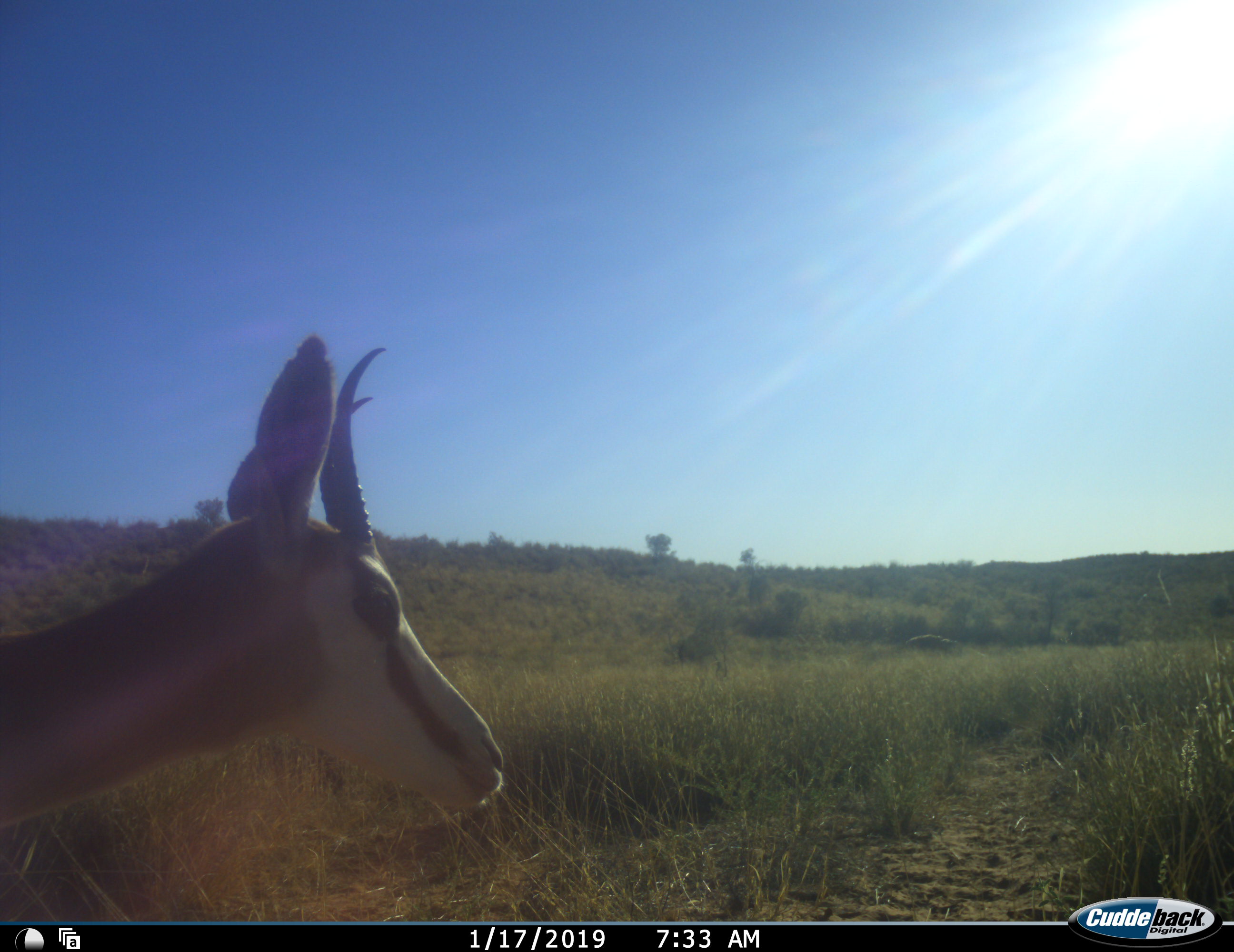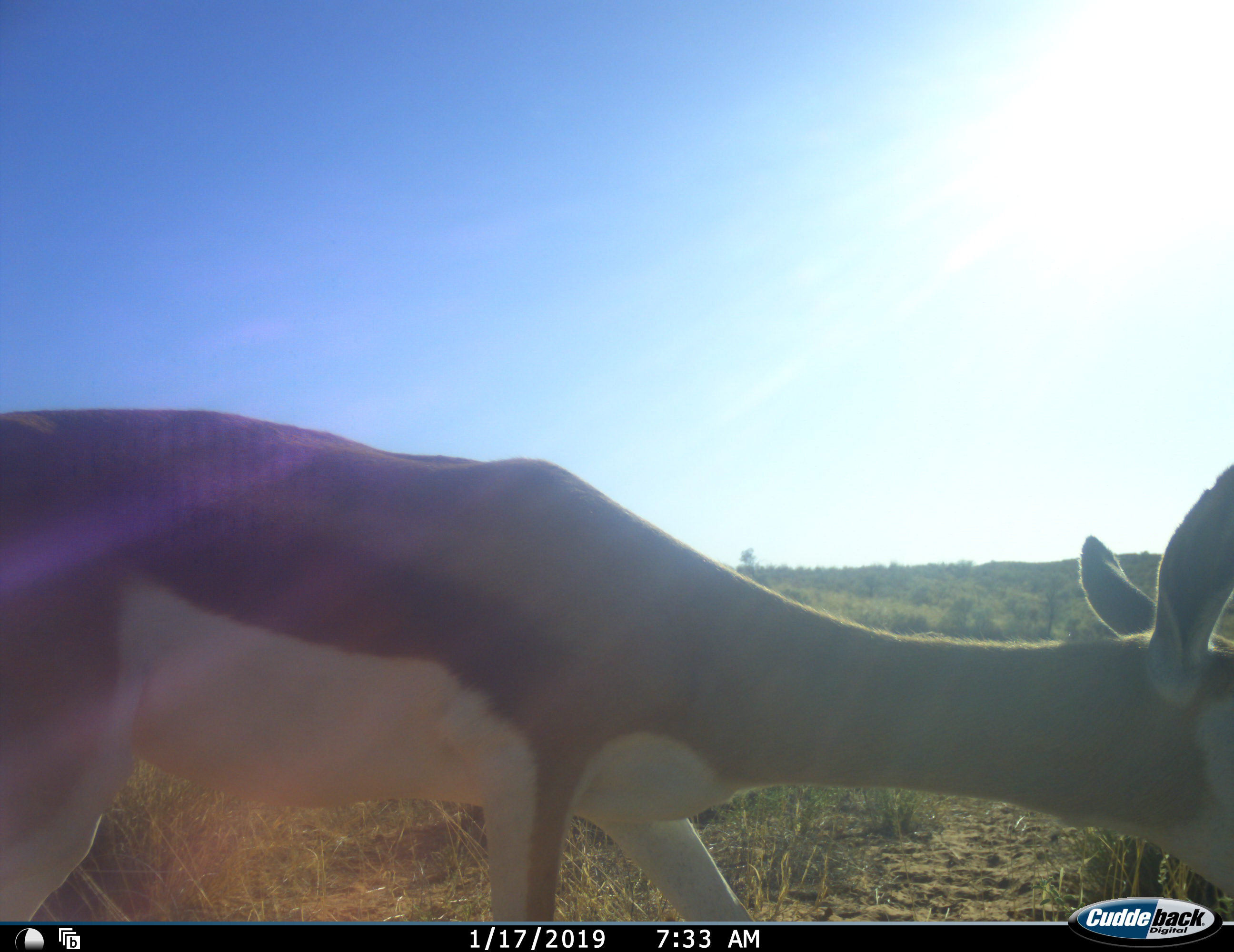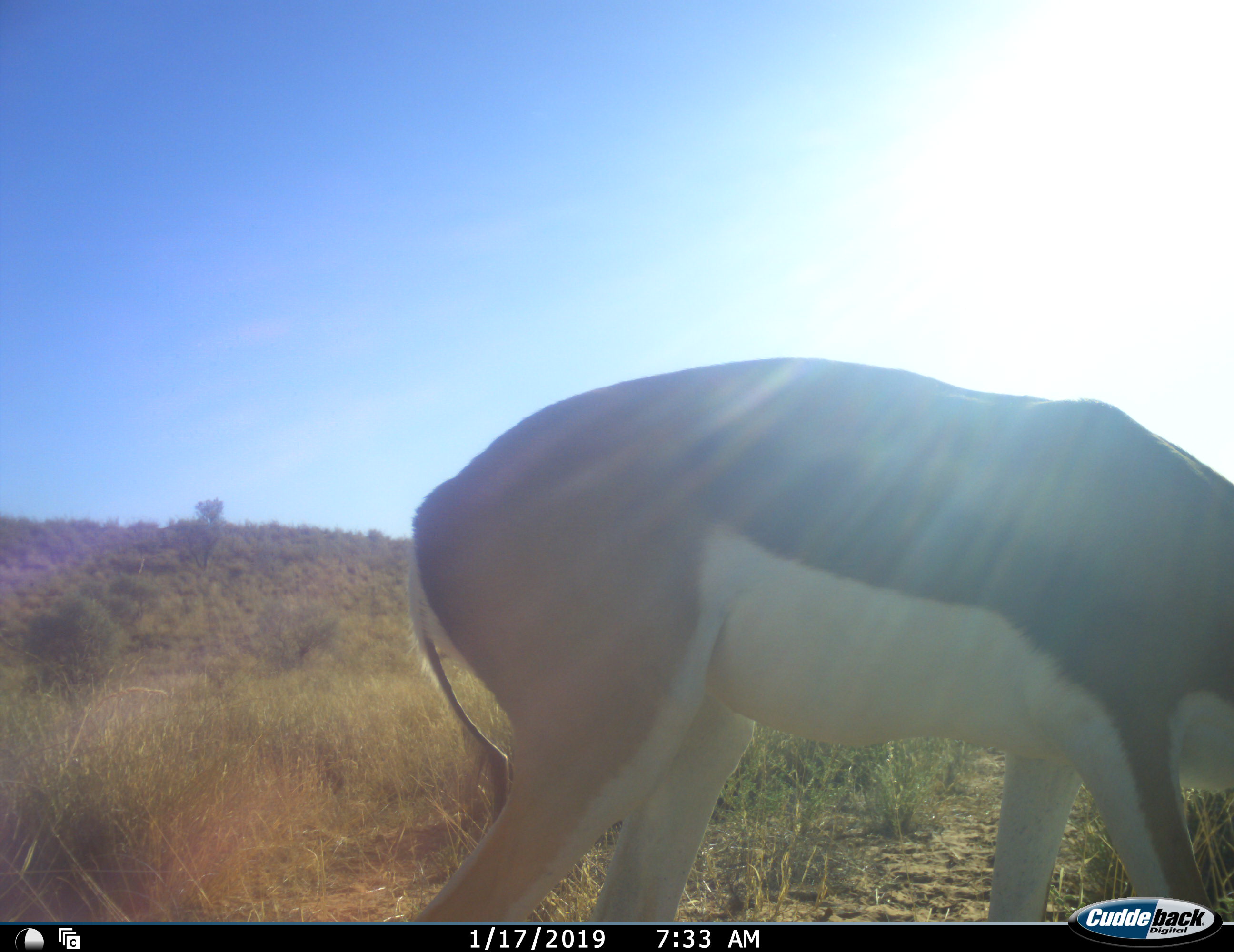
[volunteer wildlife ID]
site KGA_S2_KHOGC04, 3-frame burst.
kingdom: Animalia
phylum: Chordata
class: Mammalia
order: Artiodactyla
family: Bovidae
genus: Antidorcas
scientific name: Antidorcas marsupialis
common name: springbok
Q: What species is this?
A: Springbok (Antidorcas marsupialis).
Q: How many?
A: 1.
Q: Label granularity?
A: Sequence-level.